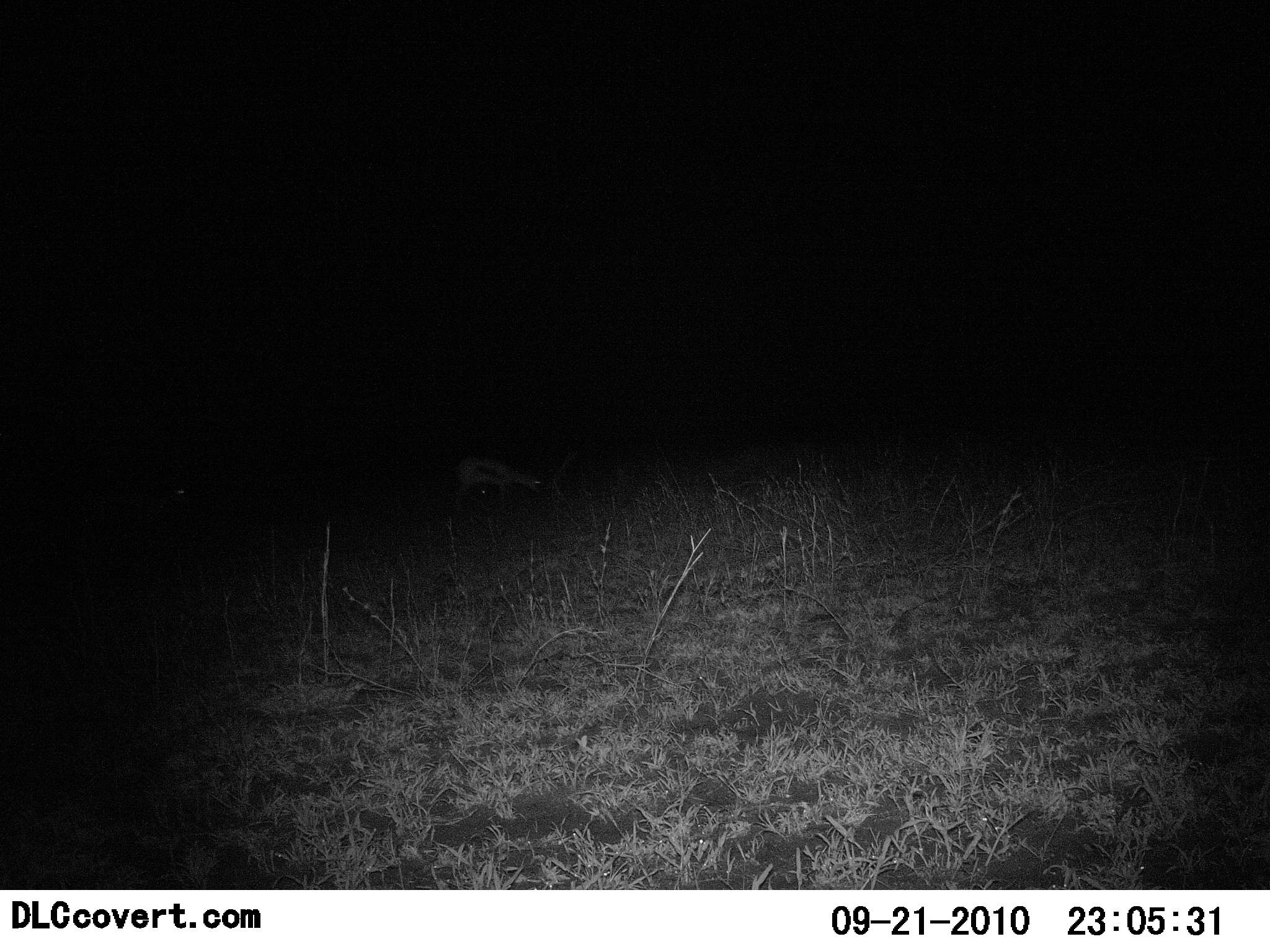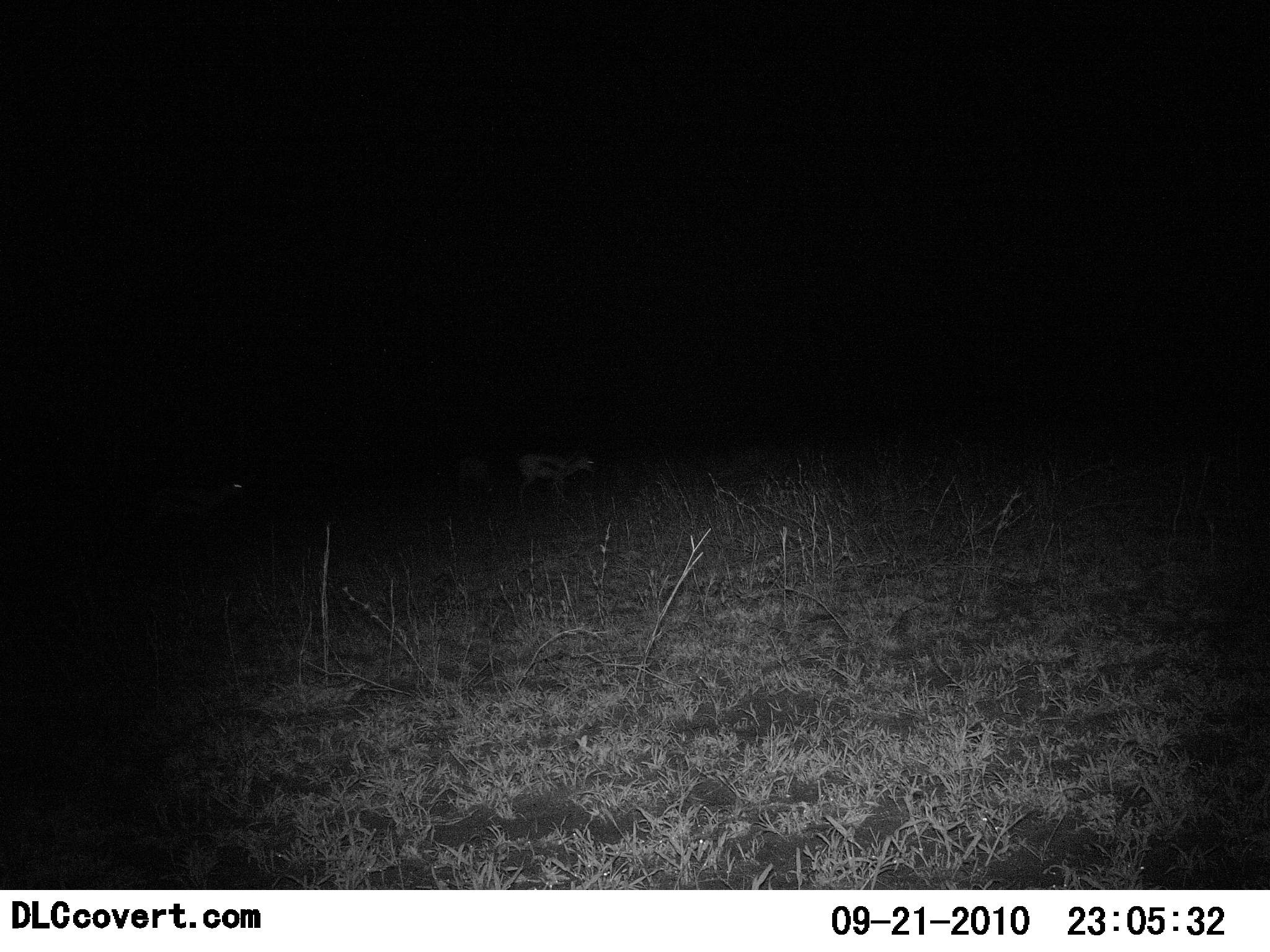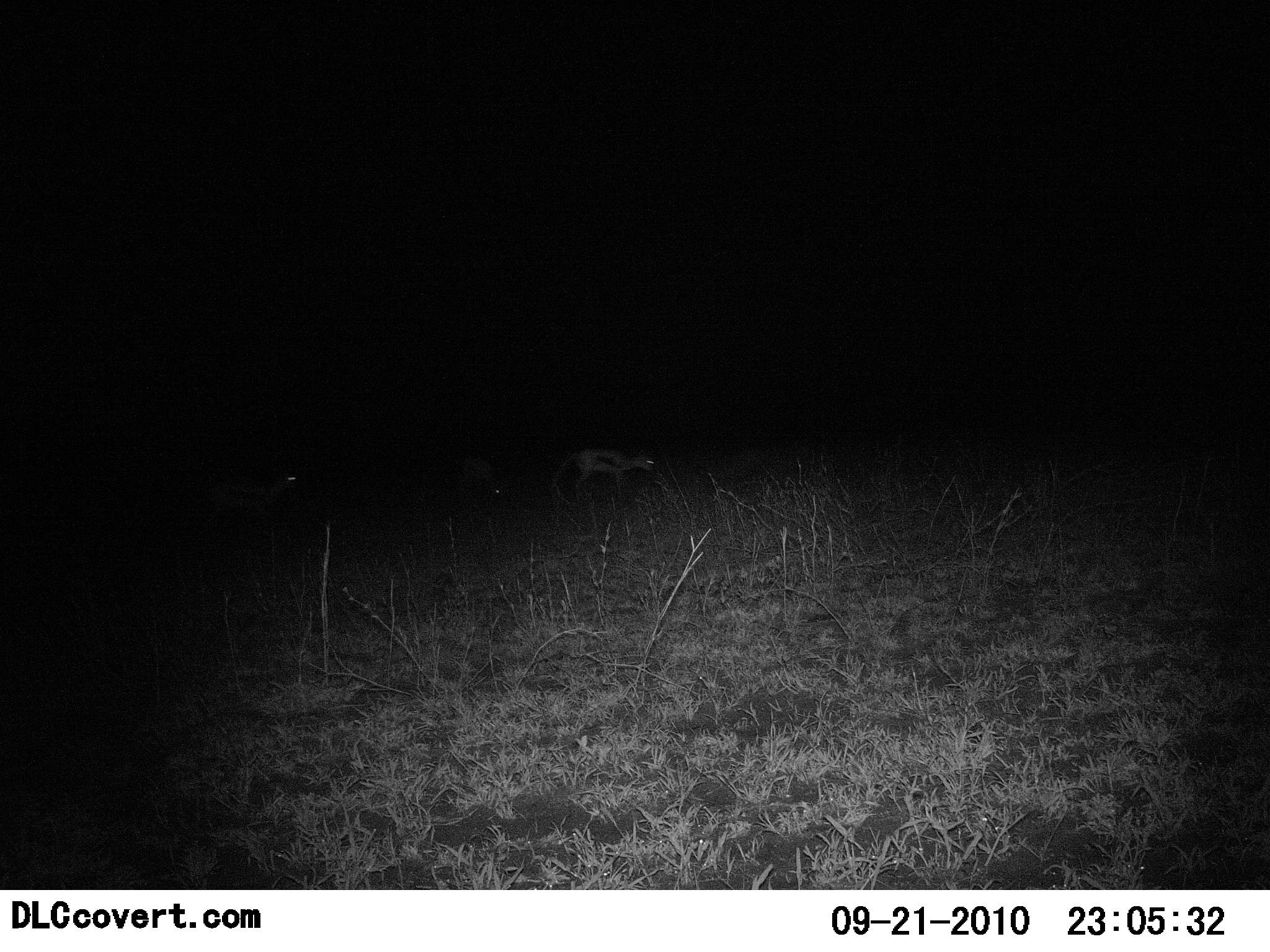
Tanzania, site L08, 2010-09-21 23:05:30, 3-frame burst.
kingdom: Animalia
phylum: Chordata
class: Mammalia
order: Artiodactyla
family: Bovidae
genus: Eudorcas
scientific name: Eudorcas thomsonii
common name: thomson's gazelle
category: gazellethomsons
Gazellethomsons (thomson's gazelle) (Eudorcas thomsonii), count 3. Behavior (volunteer vote fractions): standing 22%, resting 0%, moving 89%, interacting 0%. Young present (vote fraction): 0%. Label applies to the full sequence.